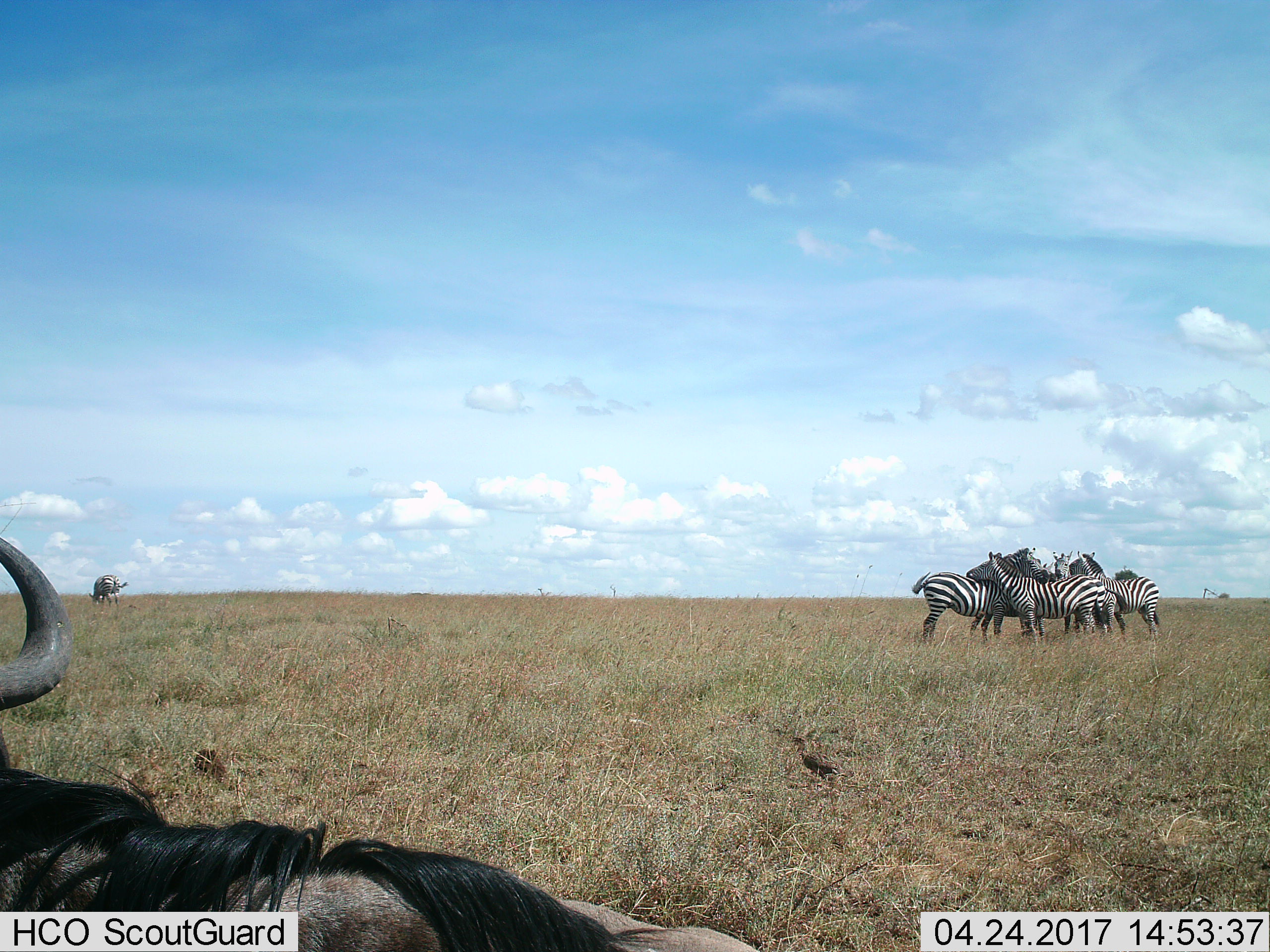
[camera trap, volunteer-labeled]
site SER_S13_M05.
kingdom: Animalia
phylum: Chordata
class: Mammalia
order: Artiodactyla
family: Bovidae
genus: Connochaetes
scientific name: Connochaetes taurinus taurinus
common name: blue wildebeest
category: wildebeestblue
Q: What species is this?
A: Wildebeestblue (blue wildebeest) (Connochaetes taurinus taurinus).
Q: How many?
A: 1.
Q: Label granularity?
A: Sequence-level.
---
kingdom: Animalia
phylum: Chordata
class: Mammalia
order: Perissodactyla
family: Equidae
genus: Equus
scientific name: Equus quagga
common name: plains zebra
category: zebraplains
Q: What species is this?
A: Zebraplains (plains zebra) (Equus quagga).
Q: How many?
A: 6.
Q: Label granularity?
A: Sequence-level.